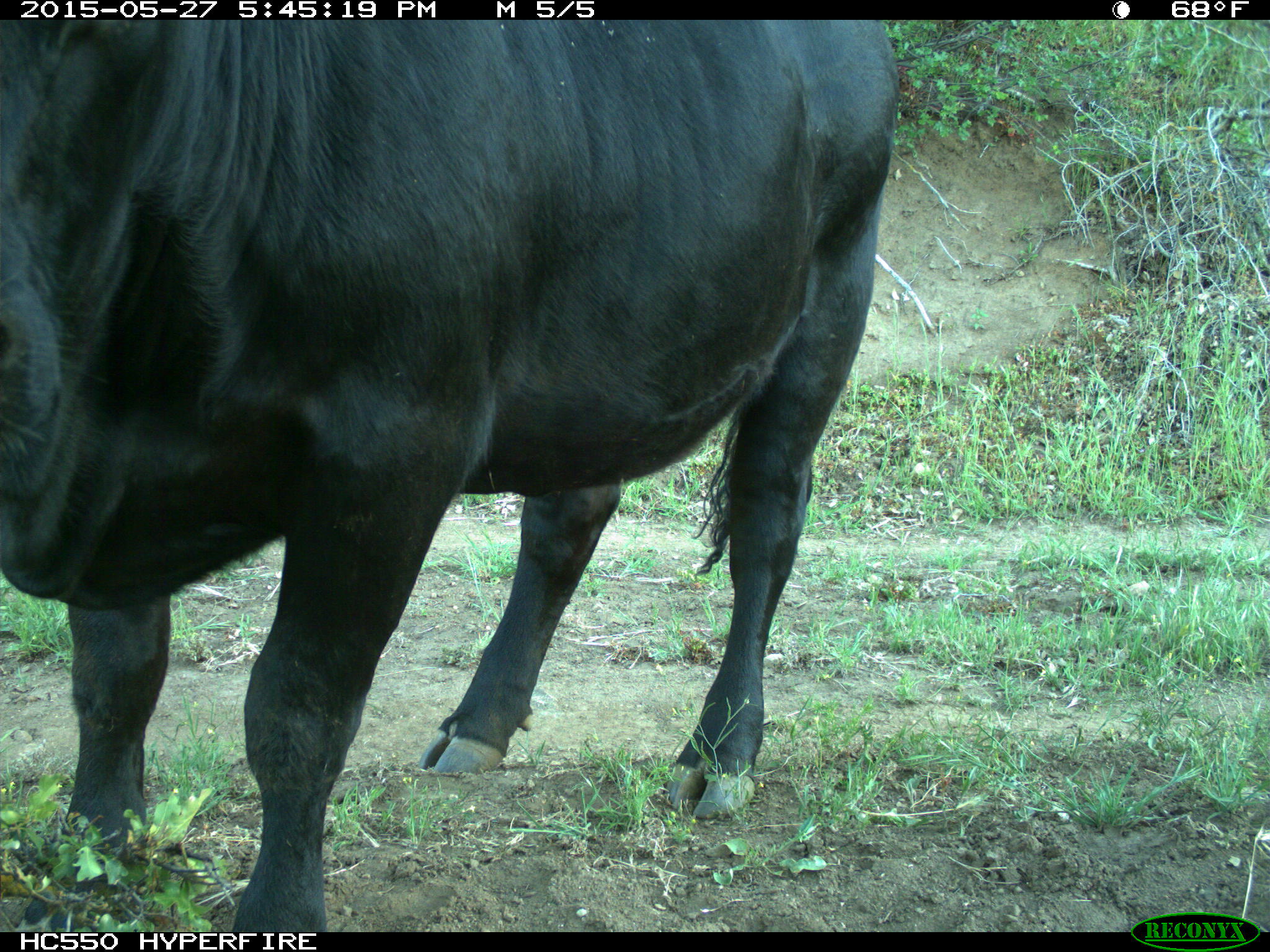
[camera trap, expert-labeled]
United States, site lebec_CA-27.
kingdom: Animalia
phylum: Chordata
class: Mammalia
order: Artiodactyla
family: Bovidae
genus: Bos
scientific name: Bos taurus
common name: domestic cow